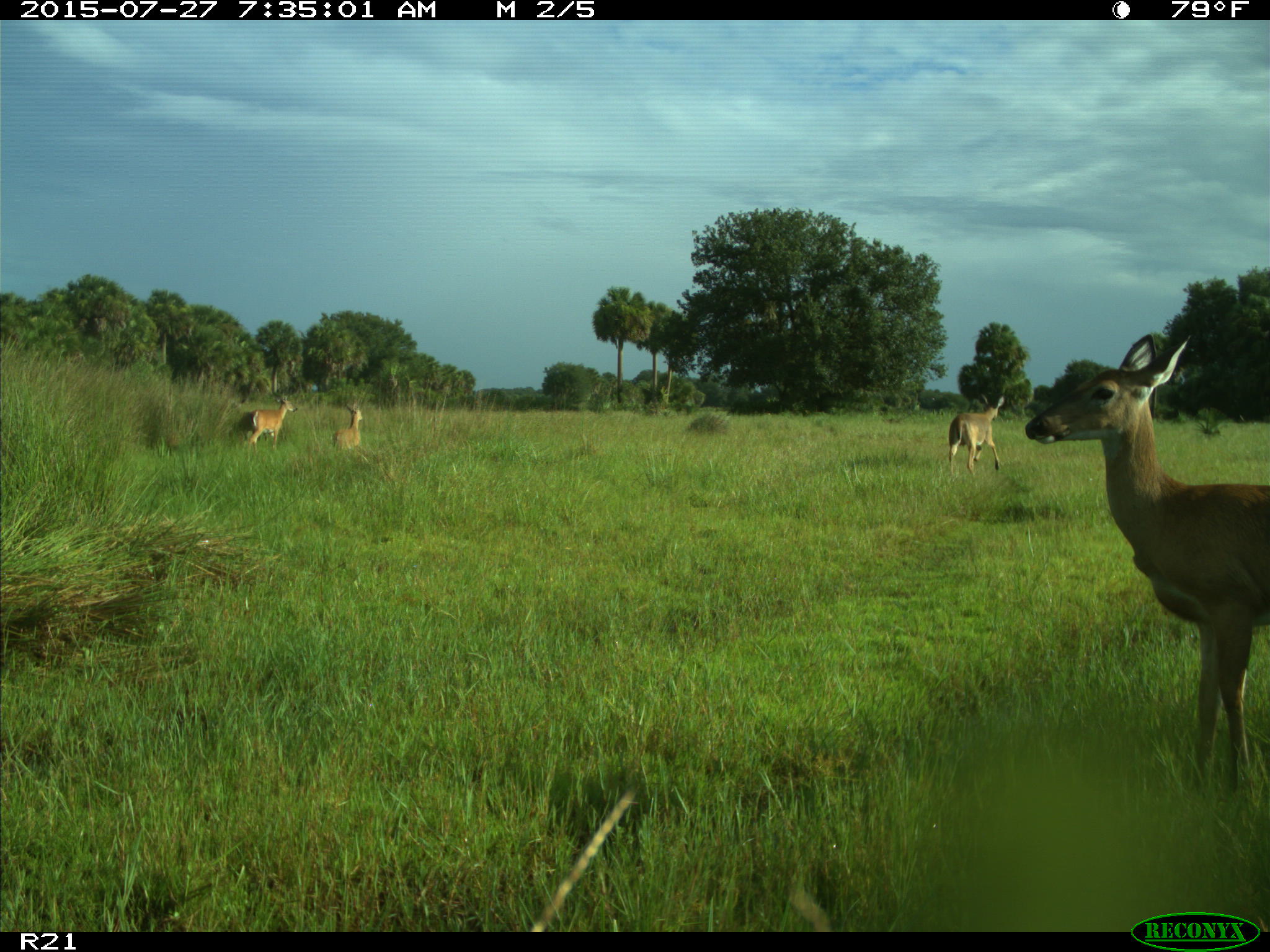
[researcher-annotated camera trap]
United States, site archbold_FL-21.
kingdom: Animalia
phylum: Chordata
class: Mammalia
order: Artiodactyla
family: Cervidae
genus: Odocoileus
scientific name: Odocoileus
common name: deer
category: unidentified deer